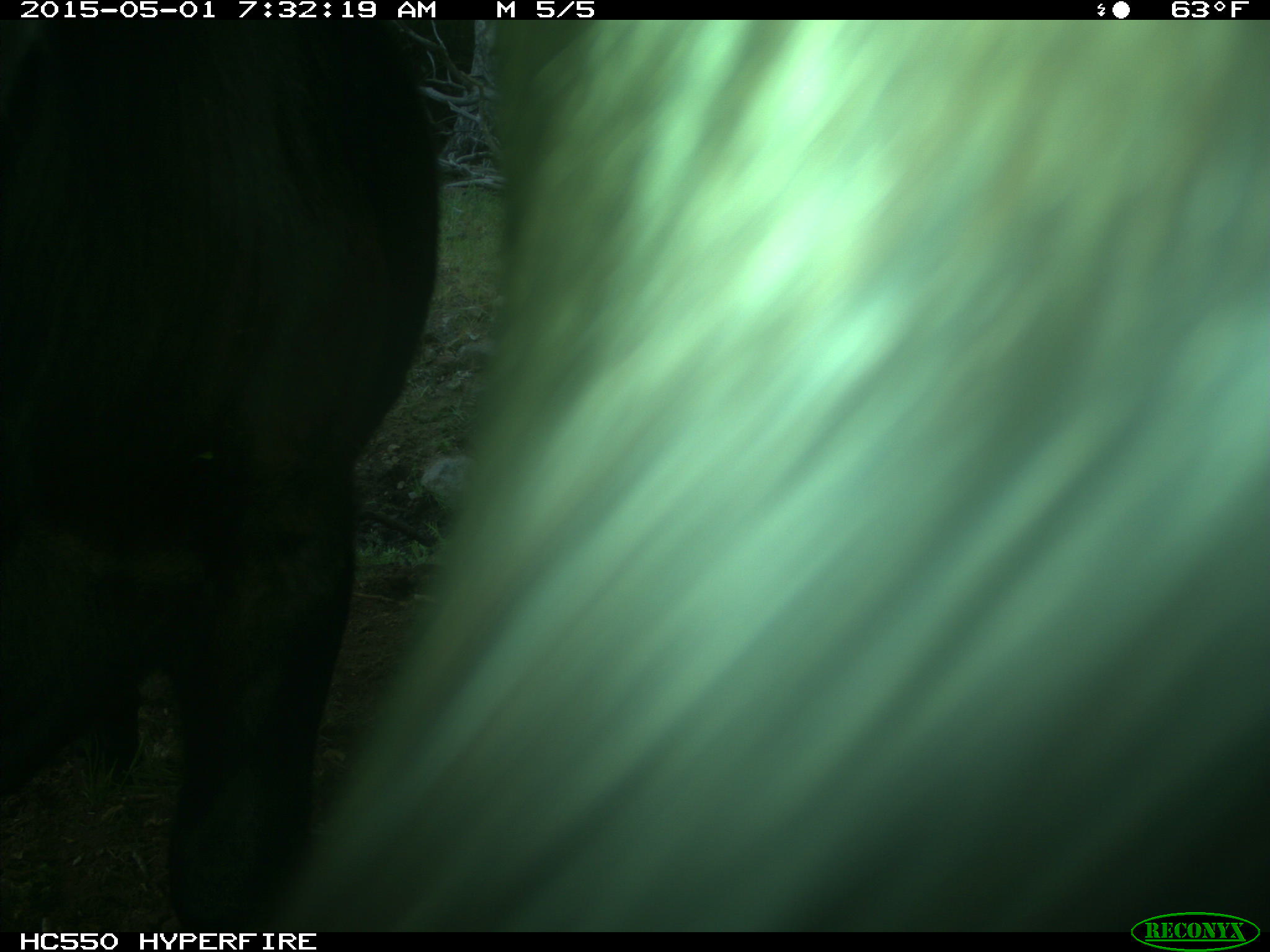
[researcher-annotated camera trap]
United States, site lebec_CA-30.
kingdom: Animalia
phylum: Chordata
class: Mammalia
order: Artiodactyla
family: Bovidae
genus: Bos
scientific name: Bos taurus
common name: domestic cow